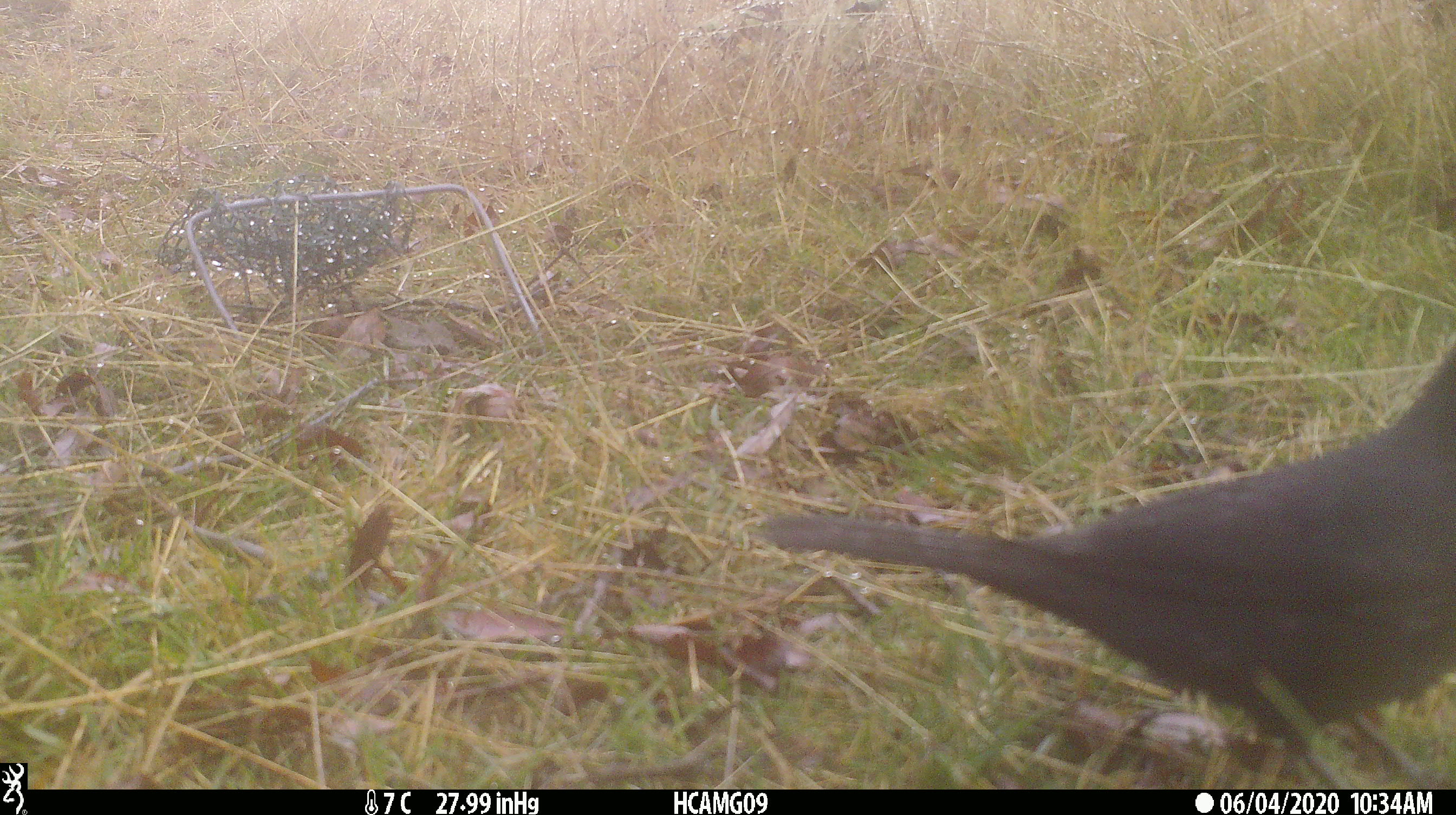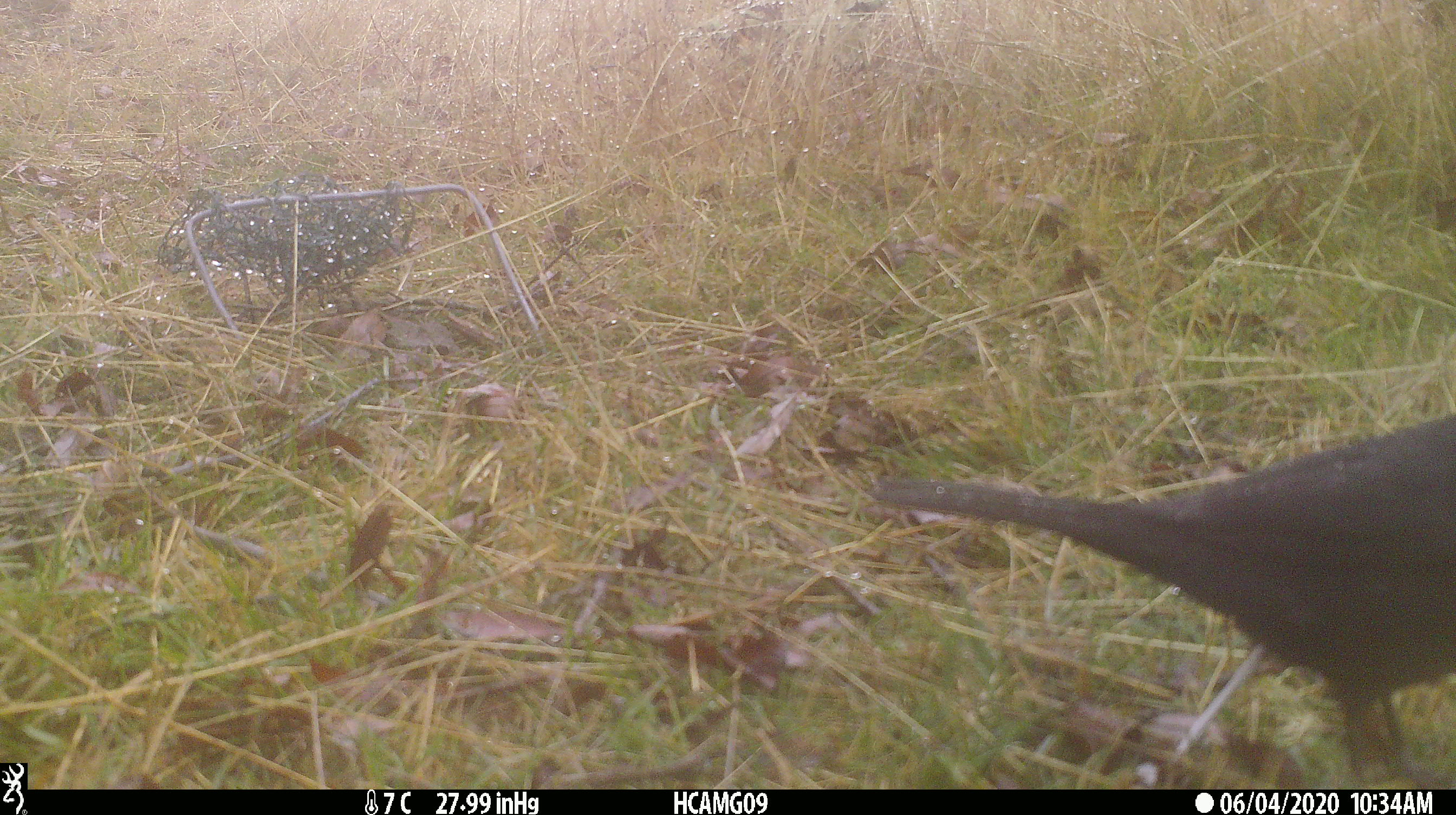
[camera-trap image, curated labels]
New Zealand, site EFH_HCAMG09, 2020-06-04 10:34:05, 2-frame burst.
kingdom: Animalia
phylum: Chordata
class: Aves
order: Passeriformes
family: Turdidae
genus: Turdus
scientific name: Turdus merula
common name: eurasian blackbird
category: blackbird